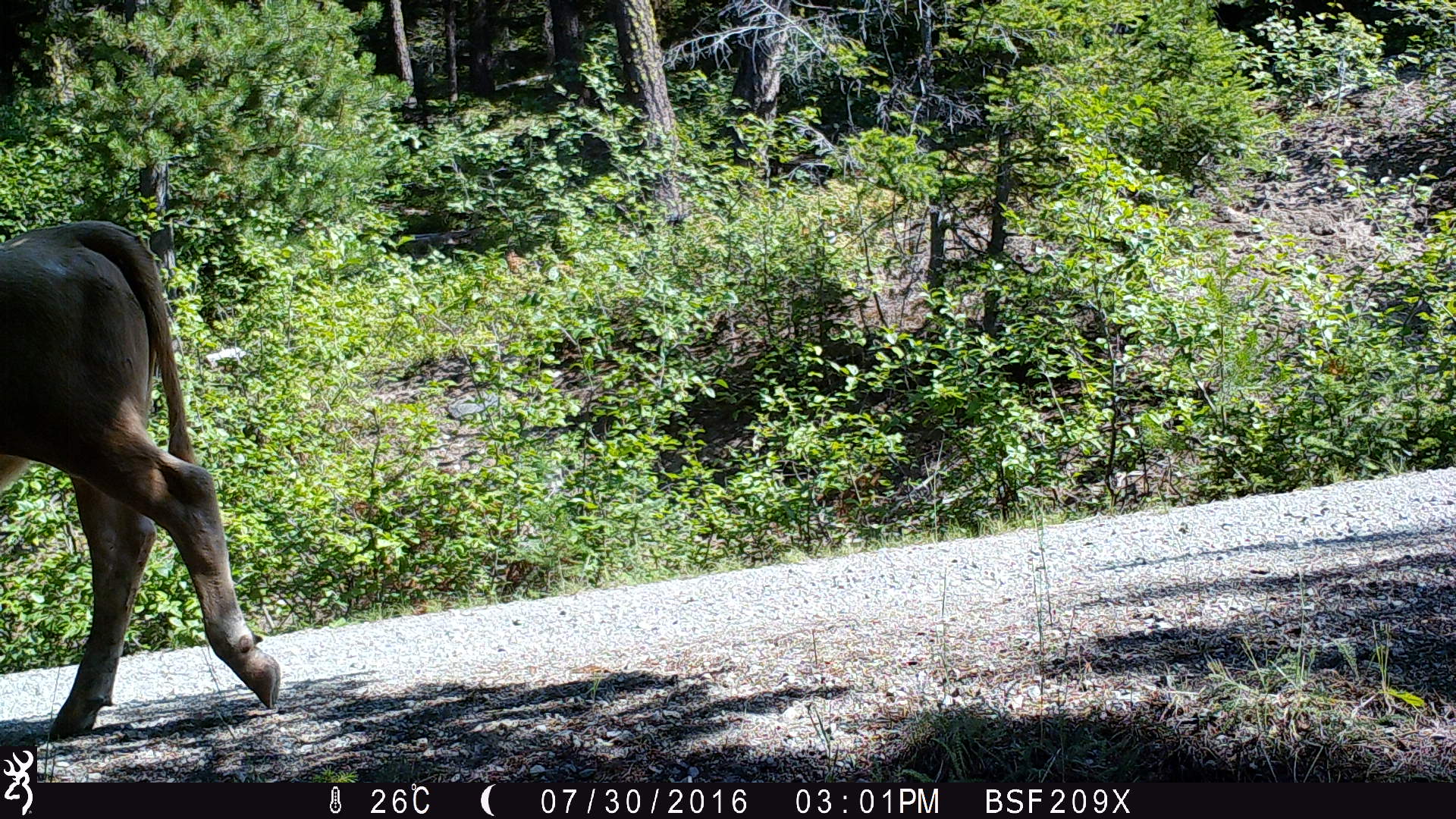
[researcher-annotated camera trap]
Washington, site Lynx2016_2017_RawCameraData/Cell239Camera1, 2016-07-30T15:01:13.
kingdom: Animalia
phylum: Chordata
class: Mammalia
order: Artiodactyla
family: Bovidae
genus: Bos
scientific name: Bos taurus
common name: domestic cattle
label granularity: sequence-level